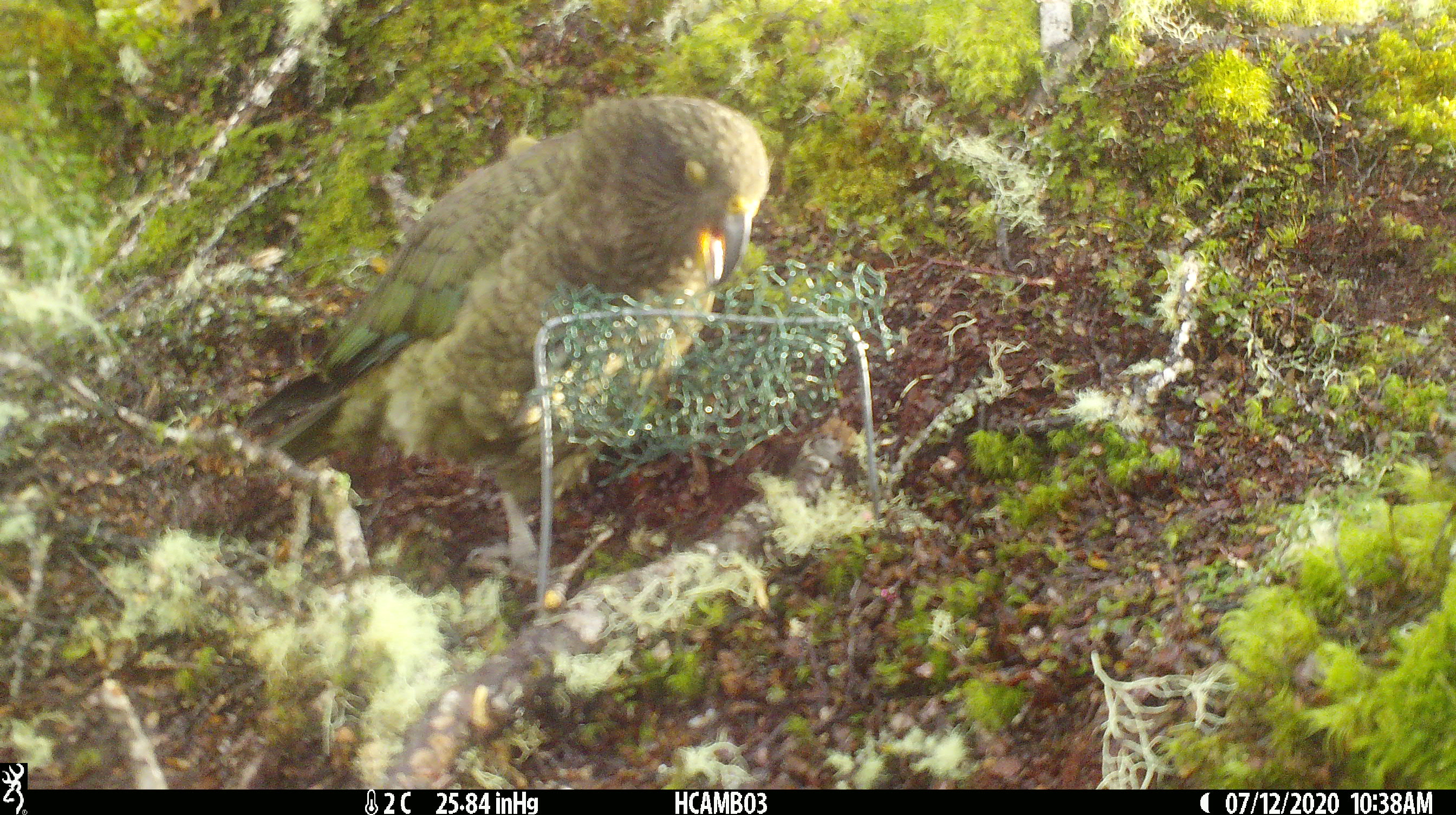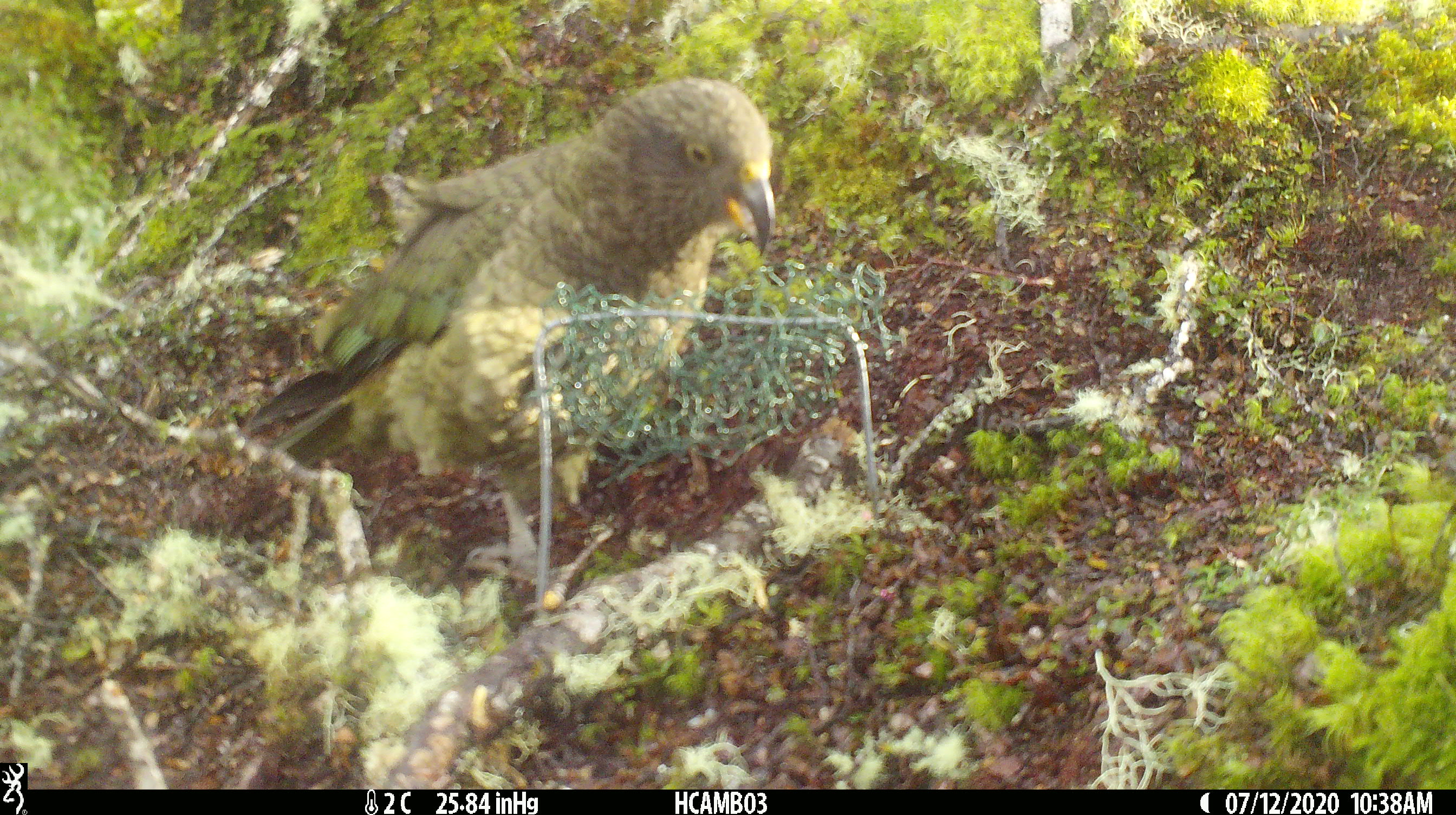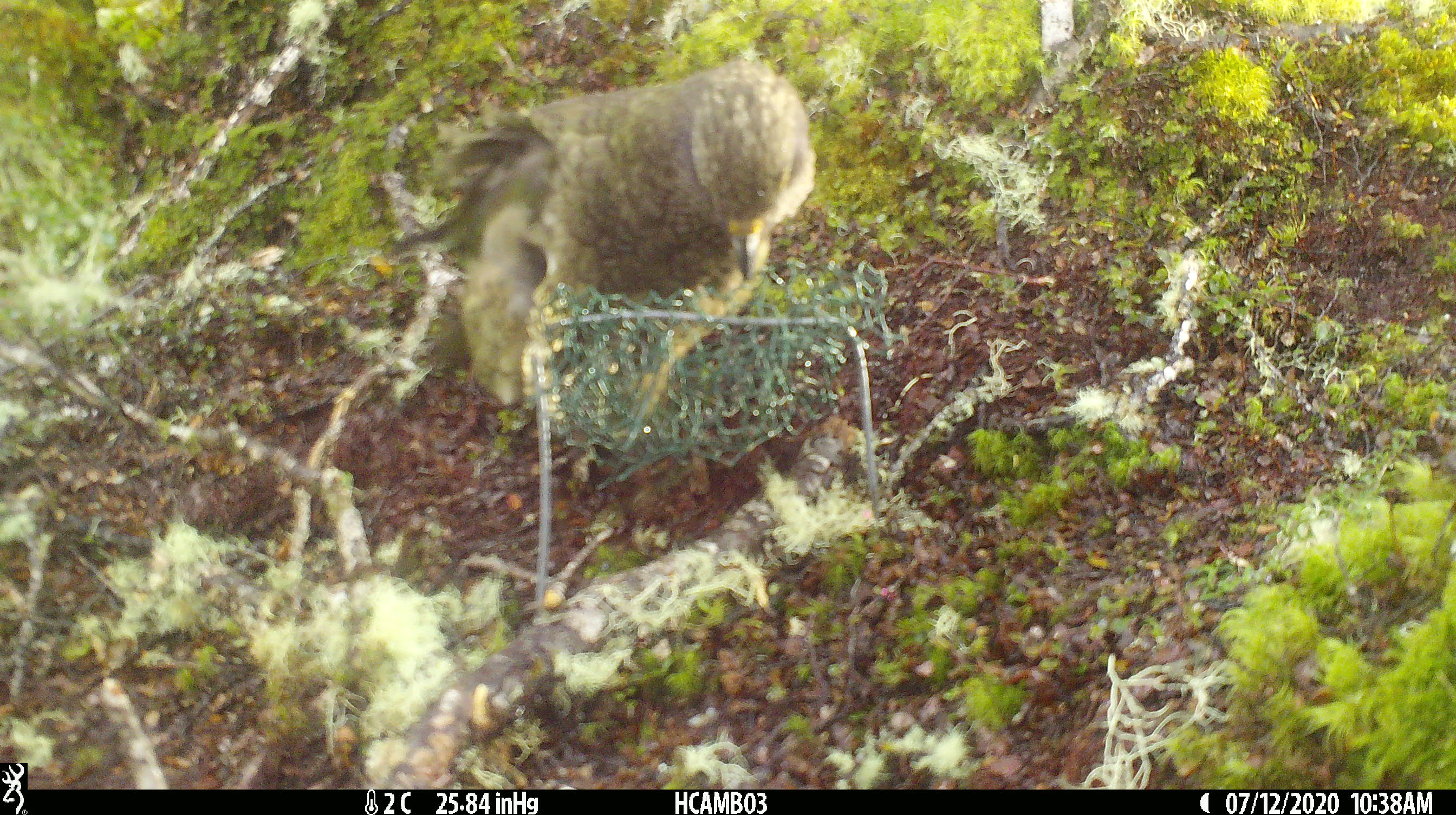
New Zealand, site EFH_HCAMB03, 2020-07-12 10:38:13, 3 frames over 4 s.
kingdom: Animalia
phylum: Chordata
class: Aves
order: Psittaciformes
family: Strigopidae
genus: Nestor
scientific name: Nestor notabilis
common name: kea